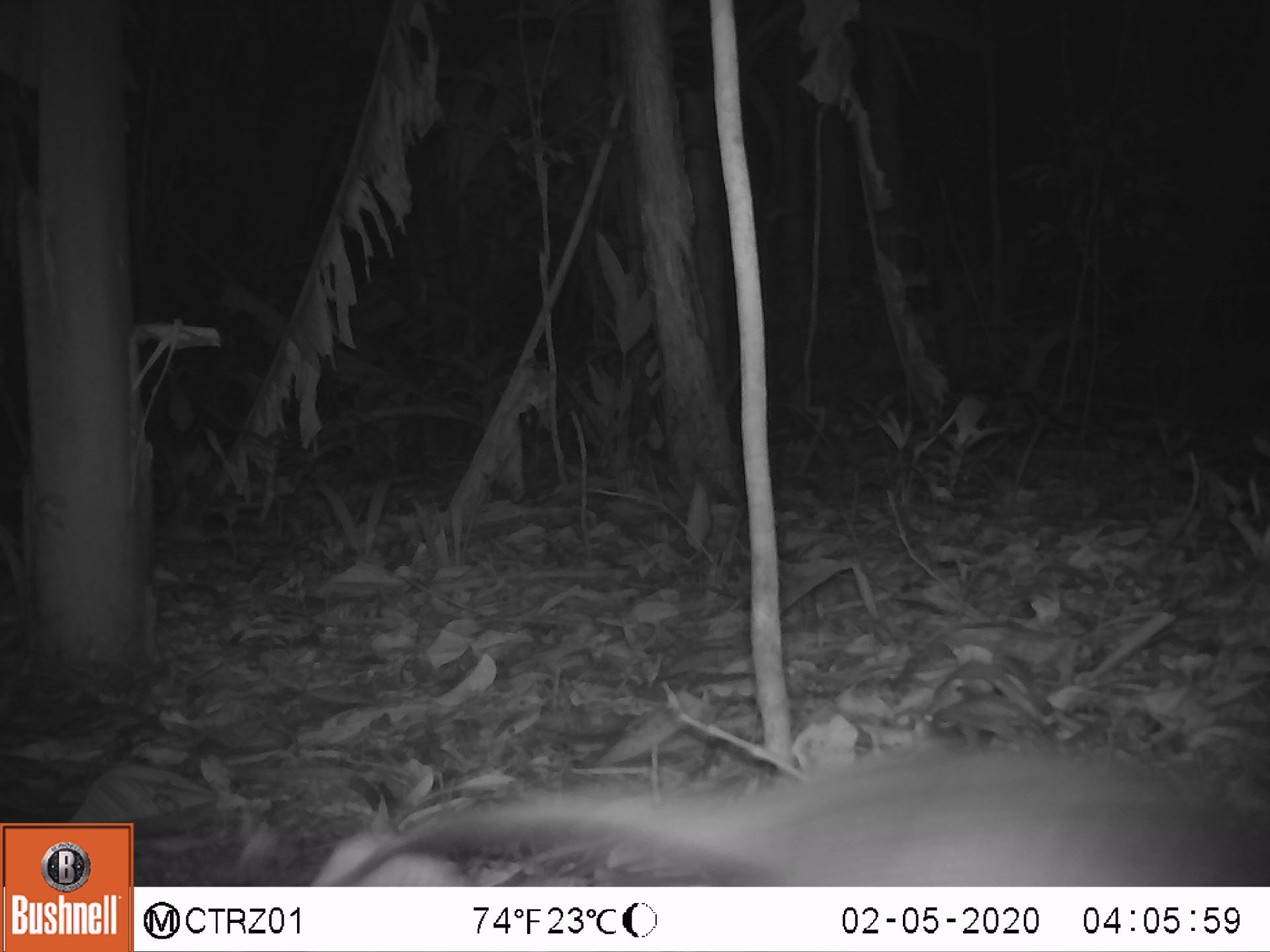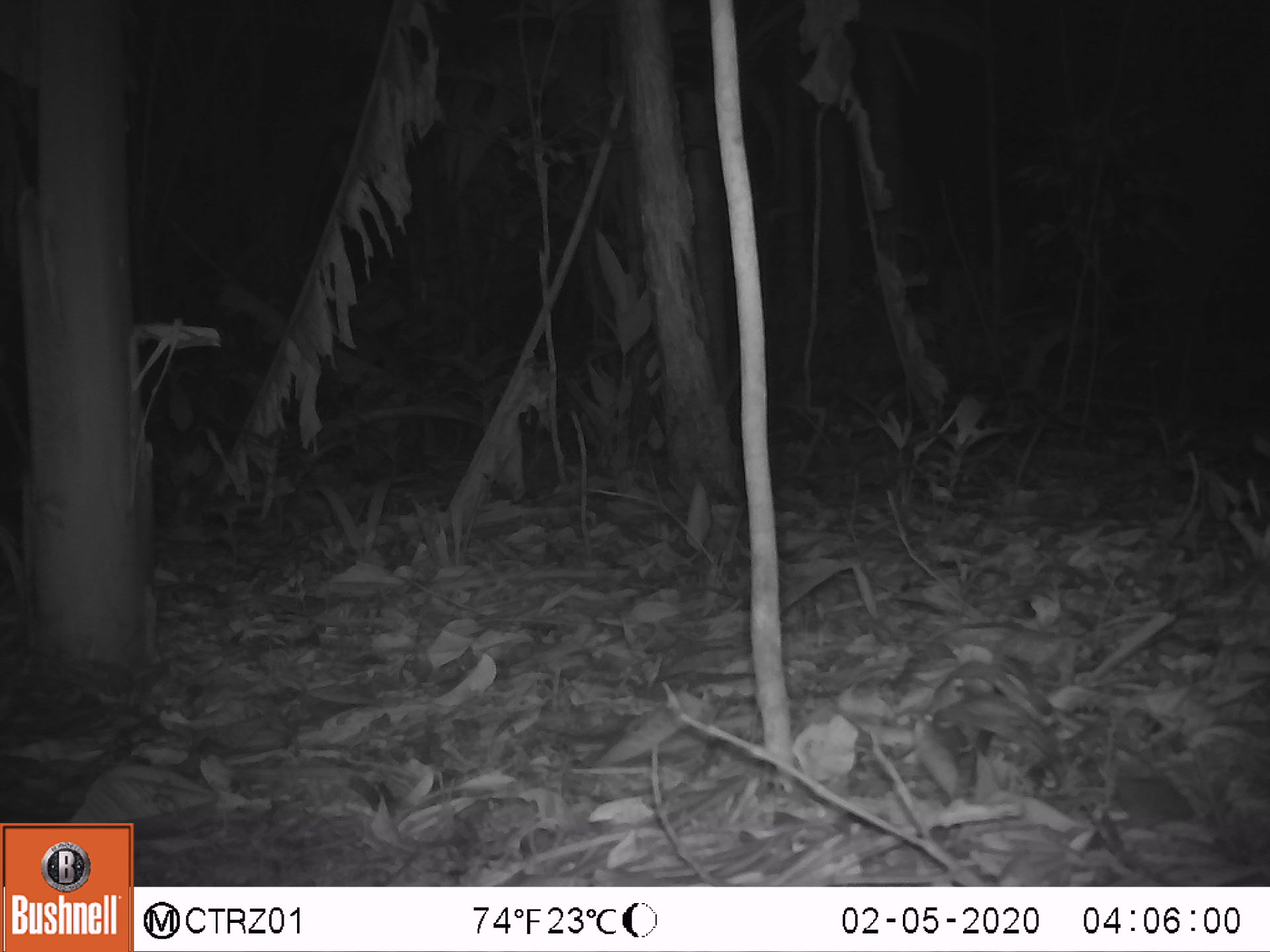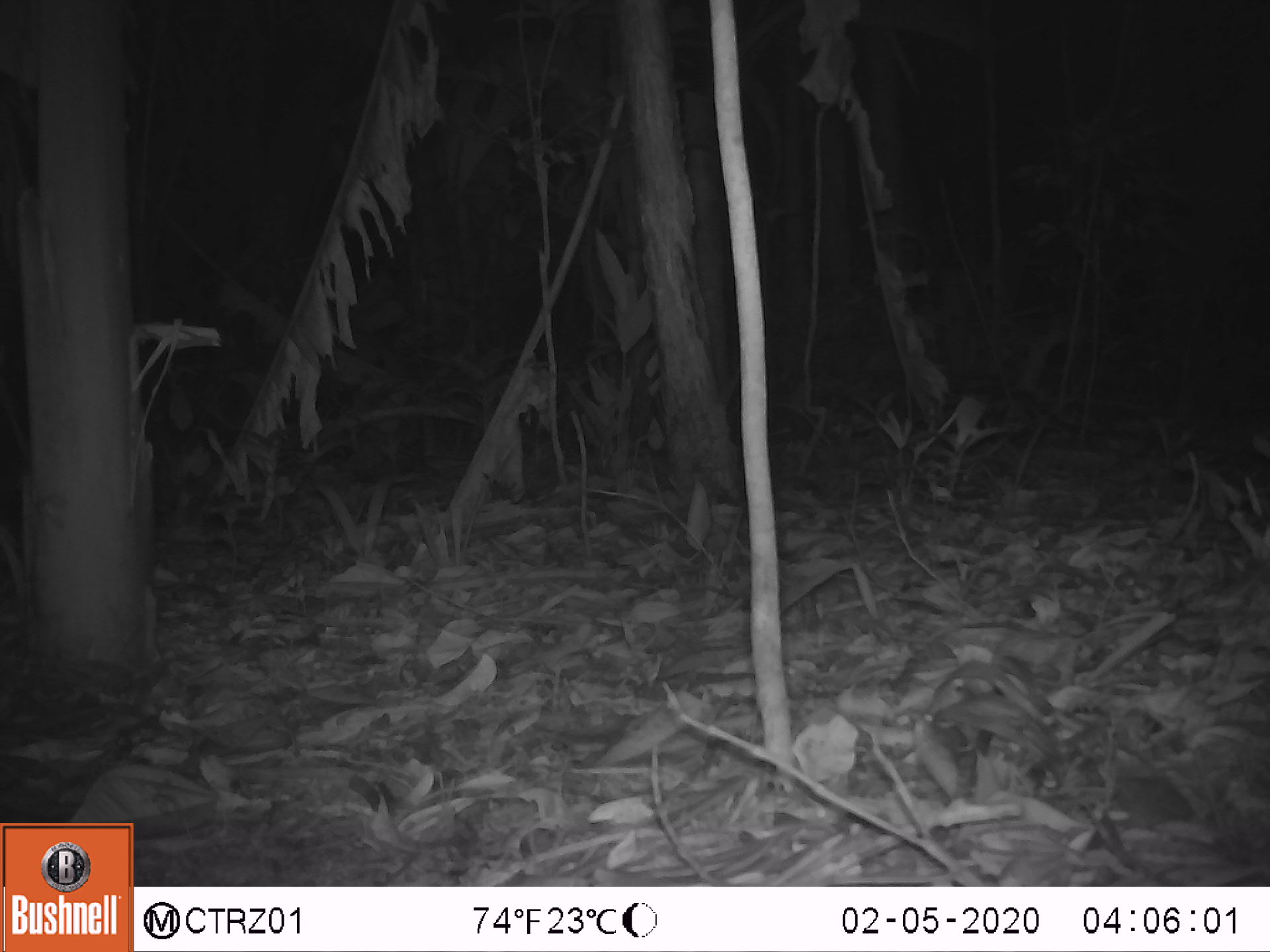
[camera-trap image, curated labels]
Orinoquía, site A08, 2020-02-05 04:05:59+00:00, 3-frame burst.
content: unidentified animal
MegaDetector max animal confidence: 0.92